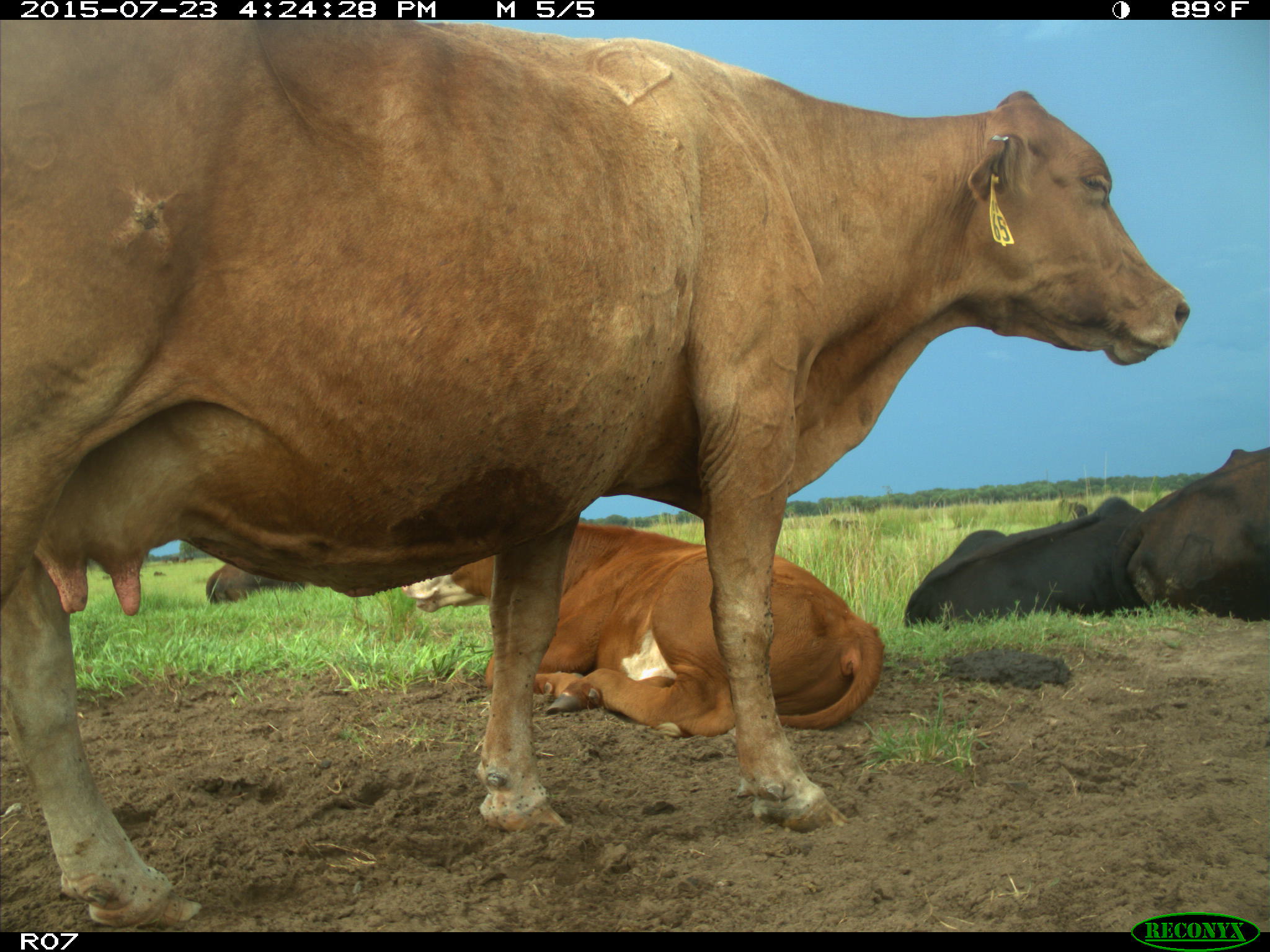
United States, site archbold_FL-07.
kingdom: Animalia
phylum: Chordata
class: Mammalia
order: Artiodactyla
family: Bovidae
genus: Bos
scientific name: Bos taurus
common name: domestic cow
Bos taurus (domestic cow).